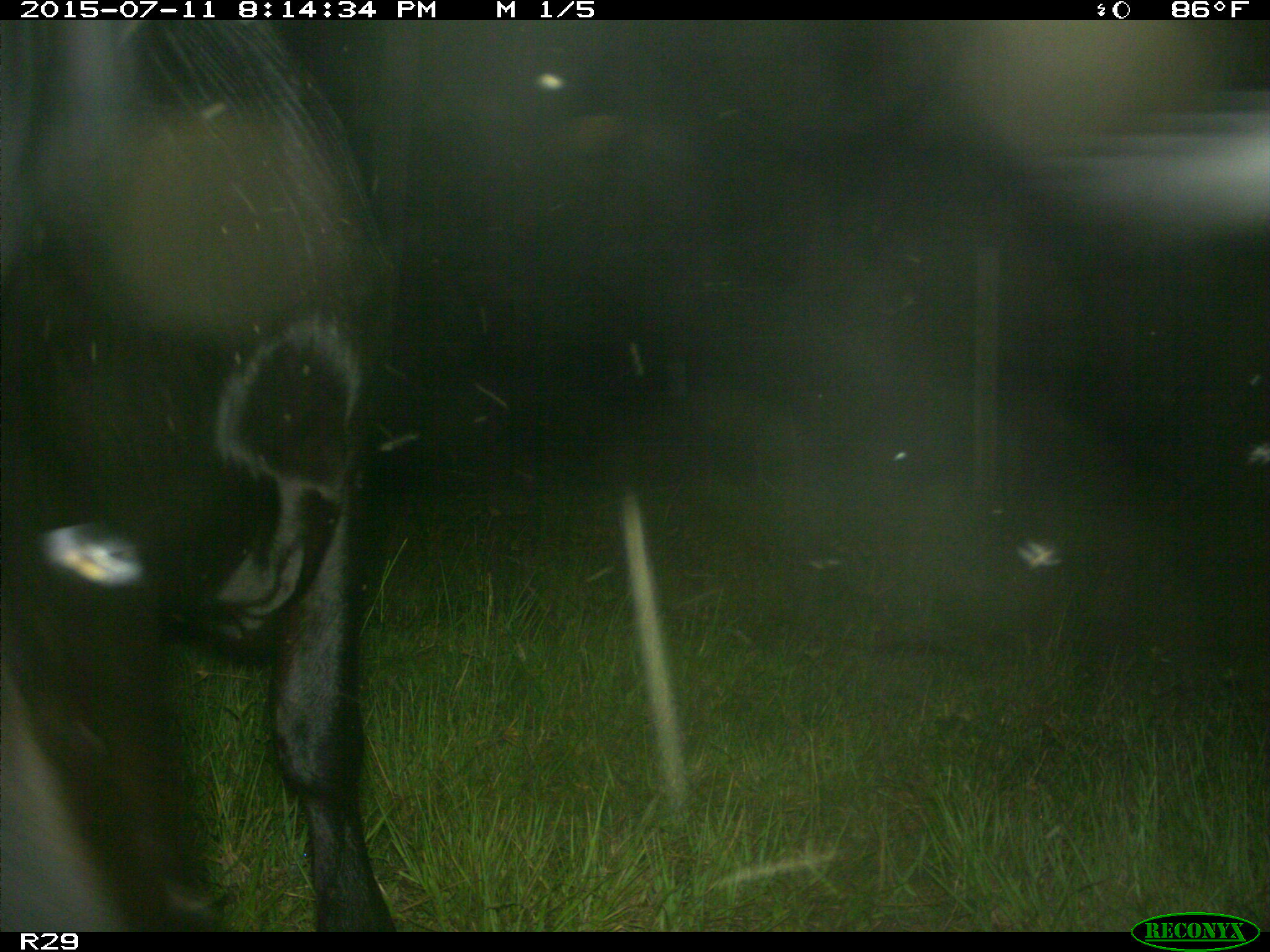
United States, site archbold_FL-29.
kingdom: Animalia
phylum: Chordata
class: Mammalia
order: Artiodactyla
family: Bovidae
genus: Bos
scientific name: Bos taurus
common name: domestic cow